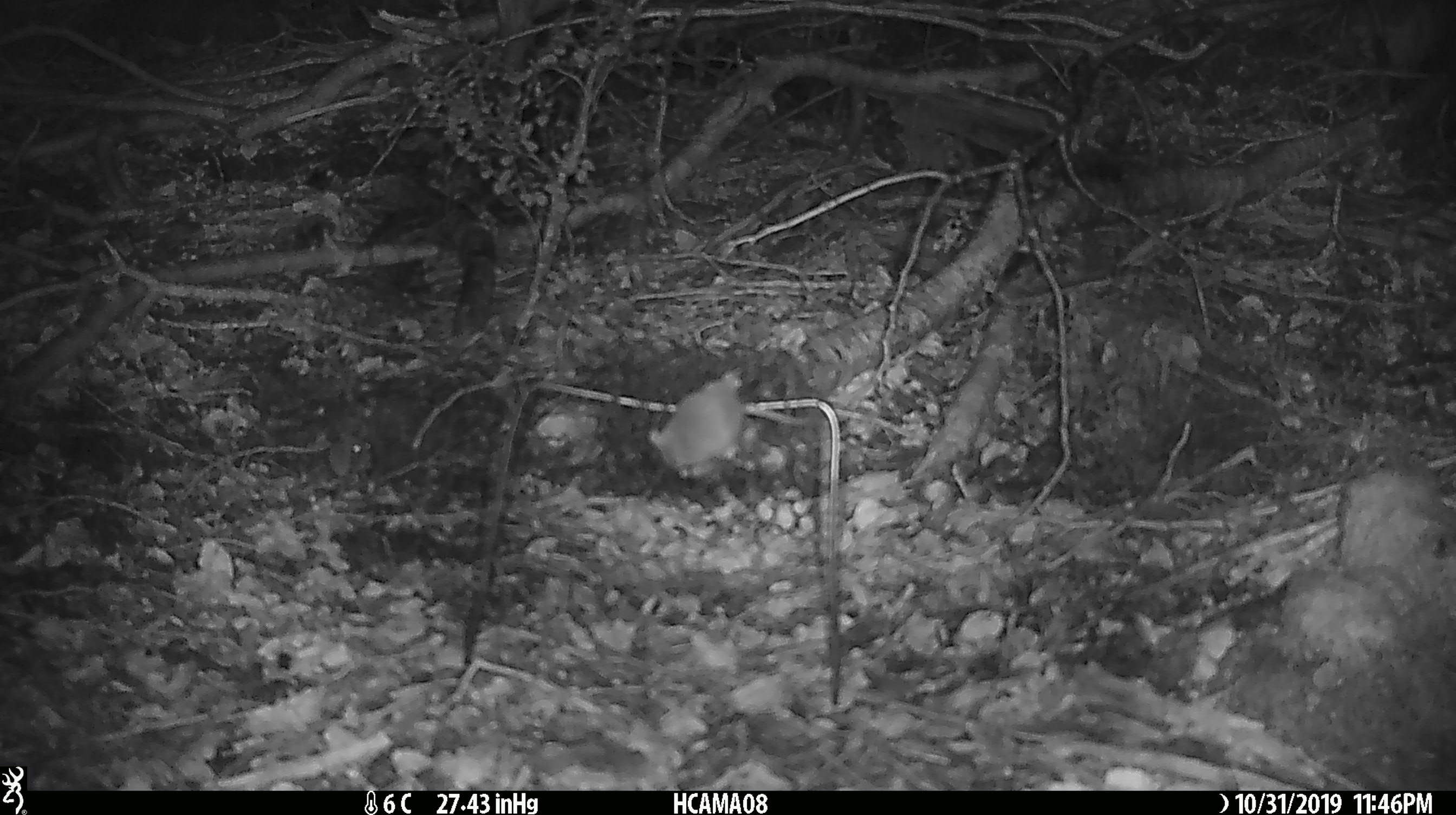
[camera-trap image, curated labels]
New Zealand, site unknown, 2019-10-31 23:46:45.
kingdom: Animalia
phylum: Chordata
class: Mammalia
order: Rodentia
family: Muridae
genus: Mus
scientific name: Mus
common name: mouse